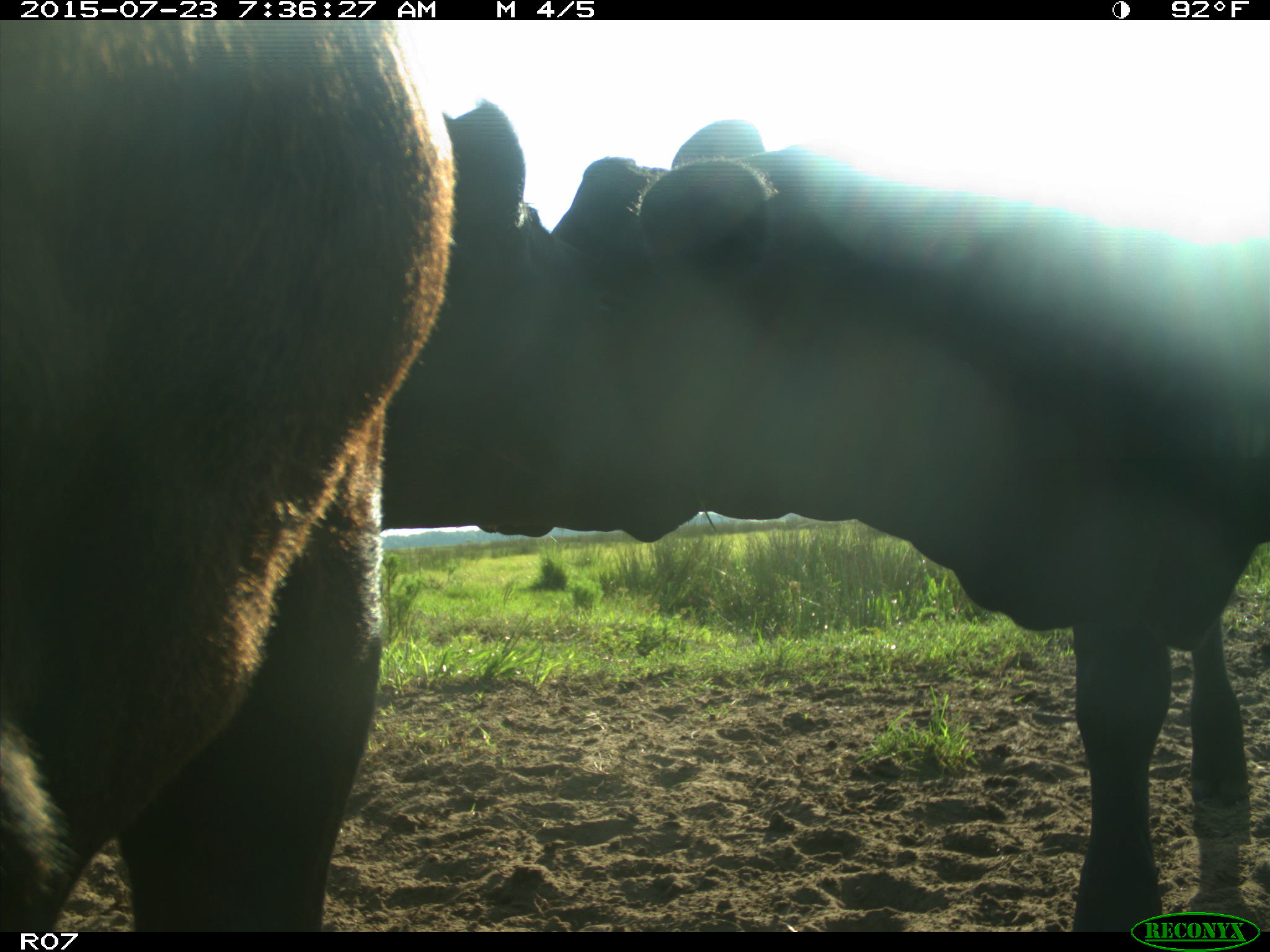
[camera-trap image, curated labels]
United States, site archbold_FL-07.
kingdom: Animalia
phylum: Chordata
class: Mammalia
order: Artiodactyla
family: Bovidae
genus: Bos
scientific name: Bos taurus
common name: domestic cow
Bos taurus (domestic cow).